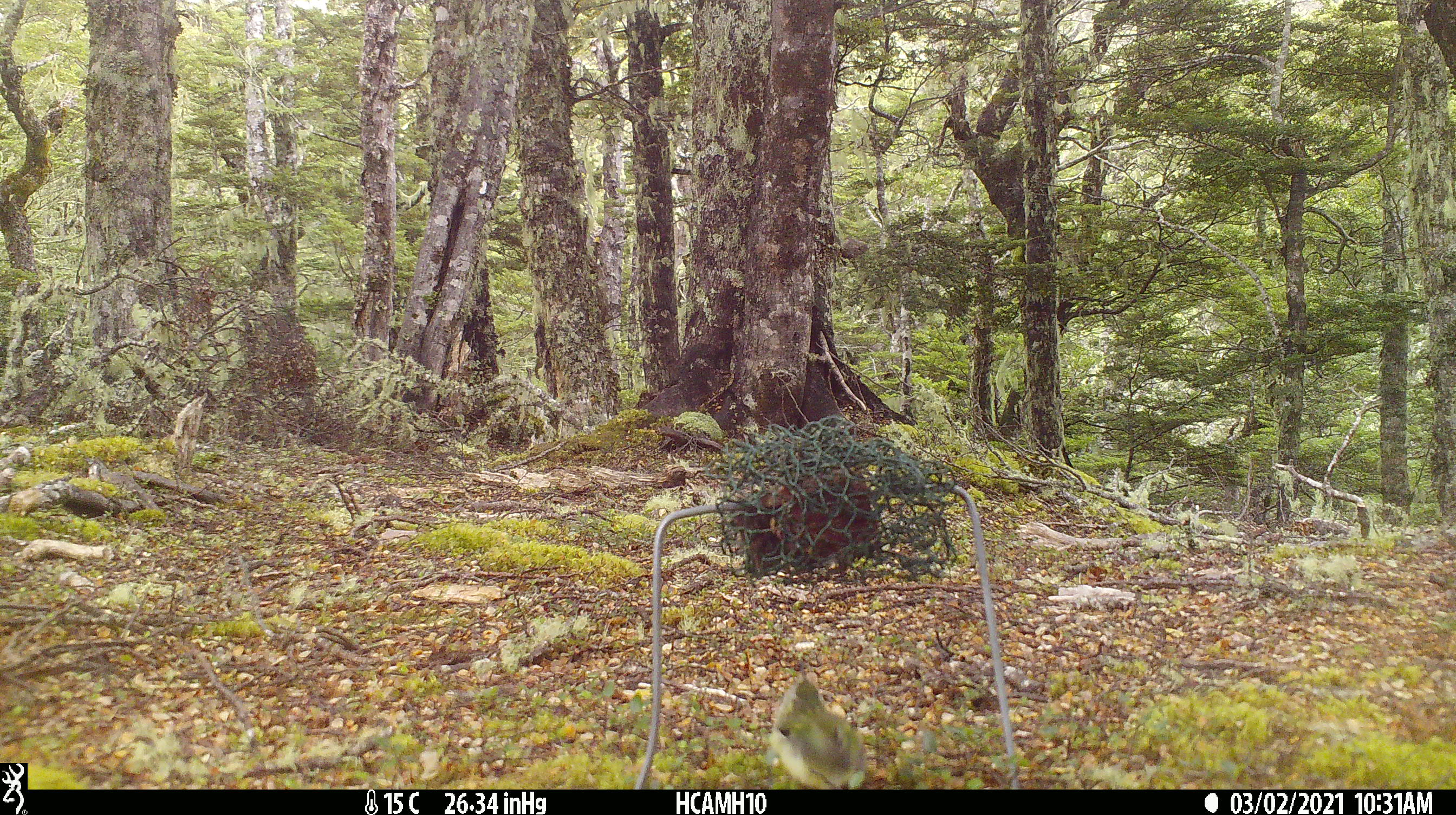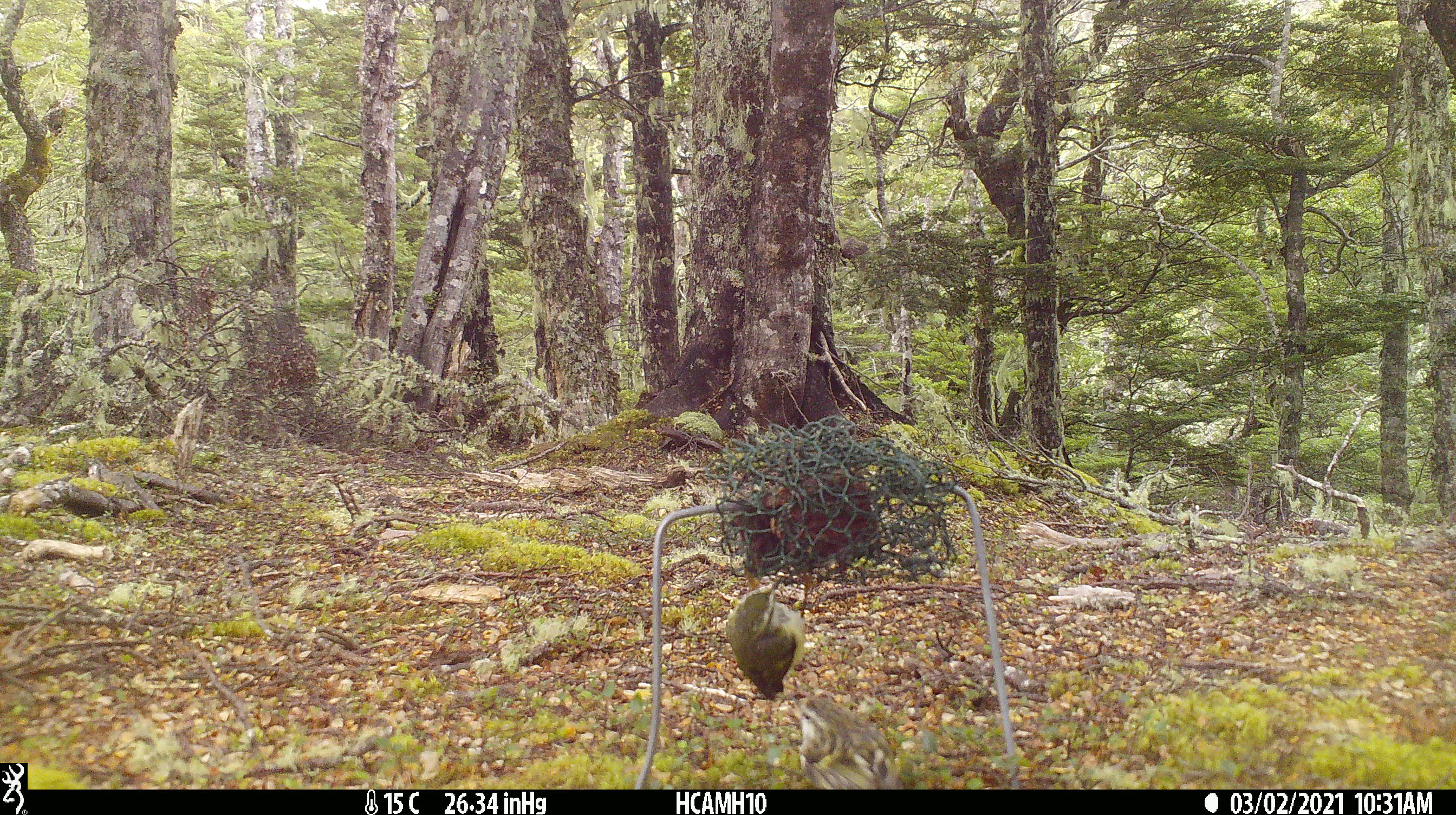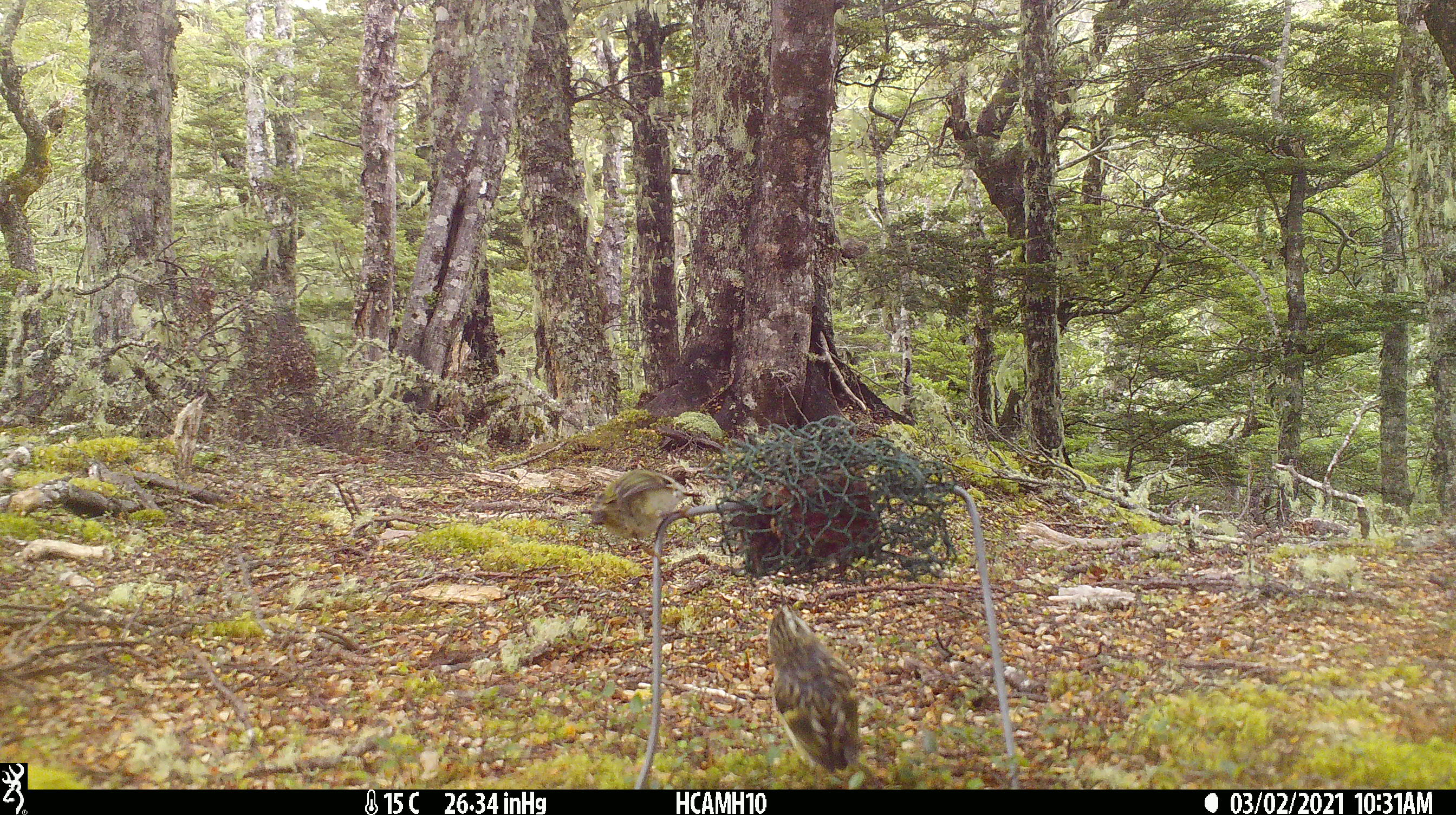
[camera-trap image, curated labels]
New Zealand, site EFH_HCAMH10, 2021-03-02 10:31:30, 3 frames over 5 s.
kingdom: Animalia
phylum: Chordata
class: Aves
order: Passeriformes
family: Acanthisittidae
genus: Acanthisitta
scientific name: Acanthisitta chloris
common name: rifleman